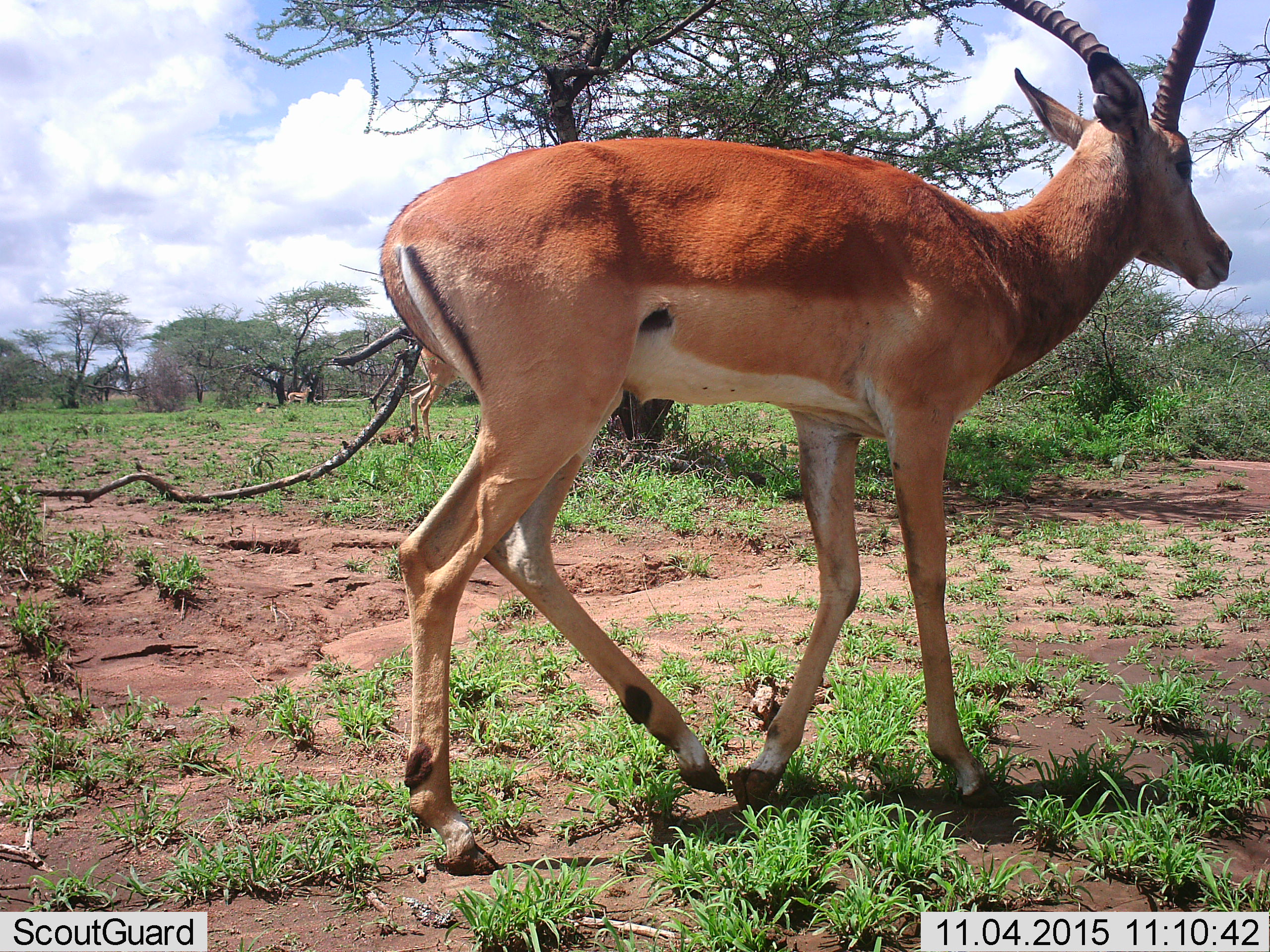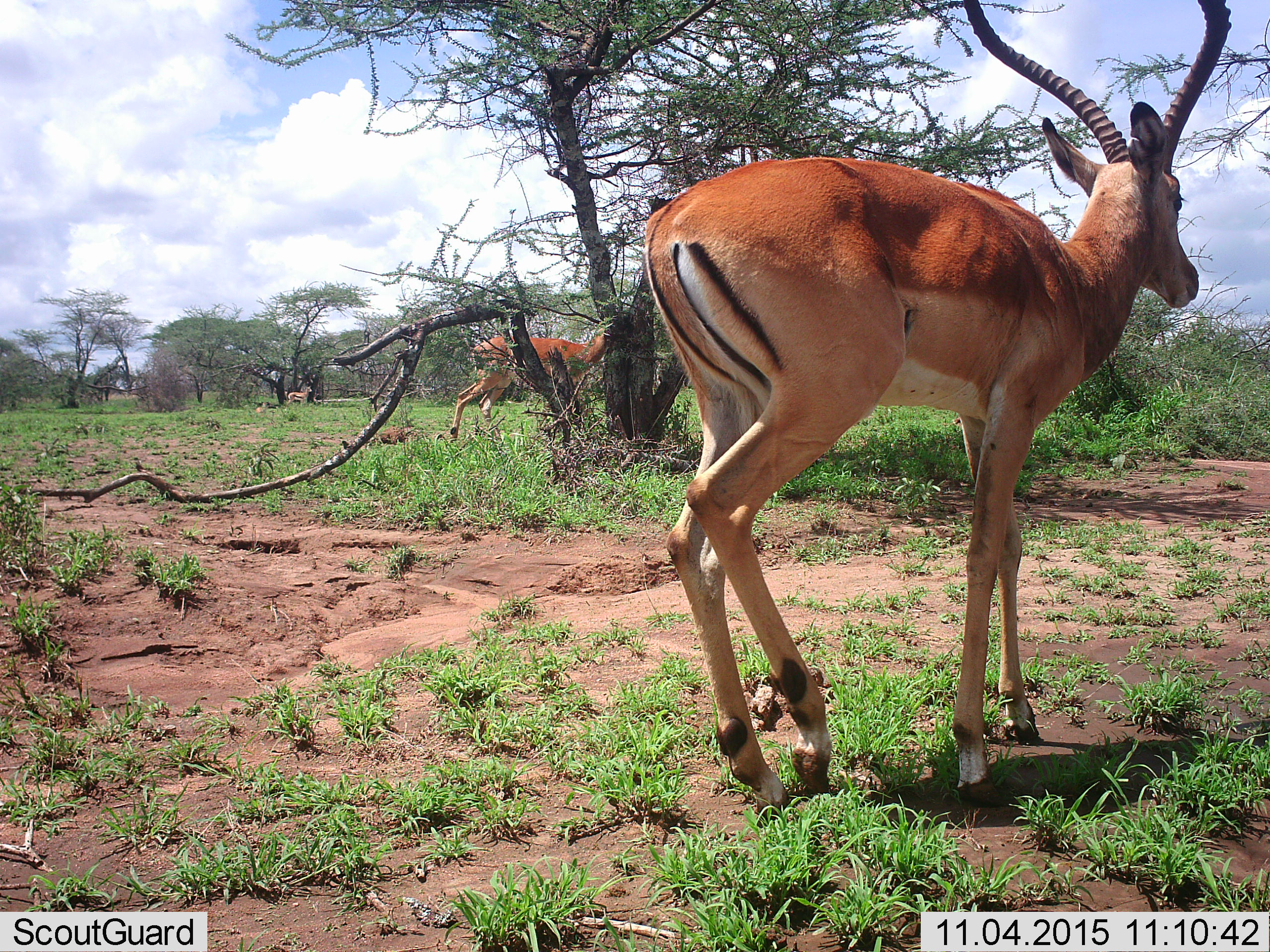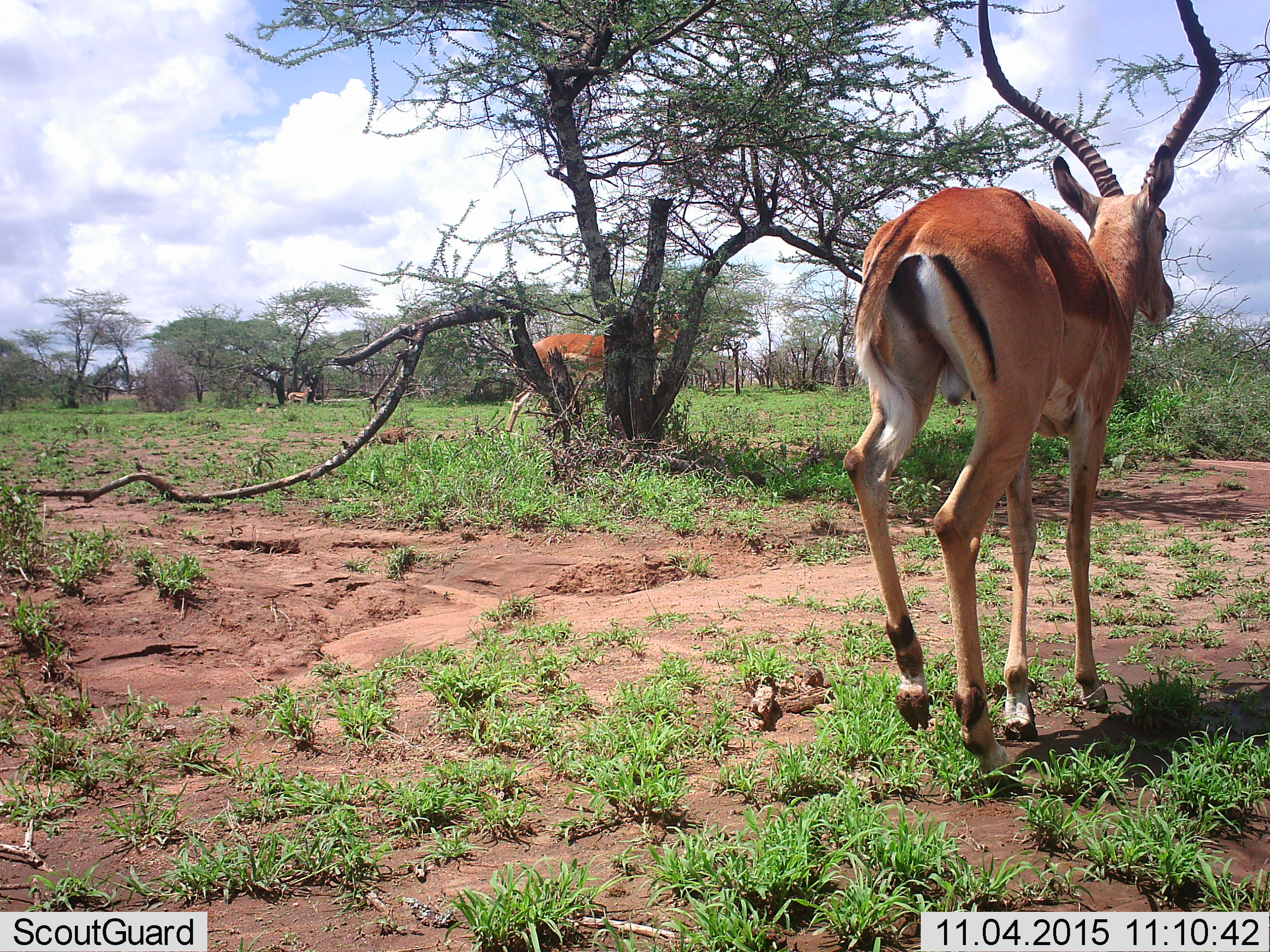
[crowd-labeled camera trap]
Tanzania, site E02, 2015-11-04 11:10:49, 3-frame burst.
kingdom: Animalia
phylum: Chordata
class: Mammalia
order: Artiodactyla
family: Bovidae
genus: Aepyceros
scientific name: Aepyceros melampus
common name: impala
Impala (Aepyceros melampus), count 2. Behavior (volunteer vote fractions): standing 9%, resting 0%, moving 91%, interacting 0%. Young present (vote fraction): 0%. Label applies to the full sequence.